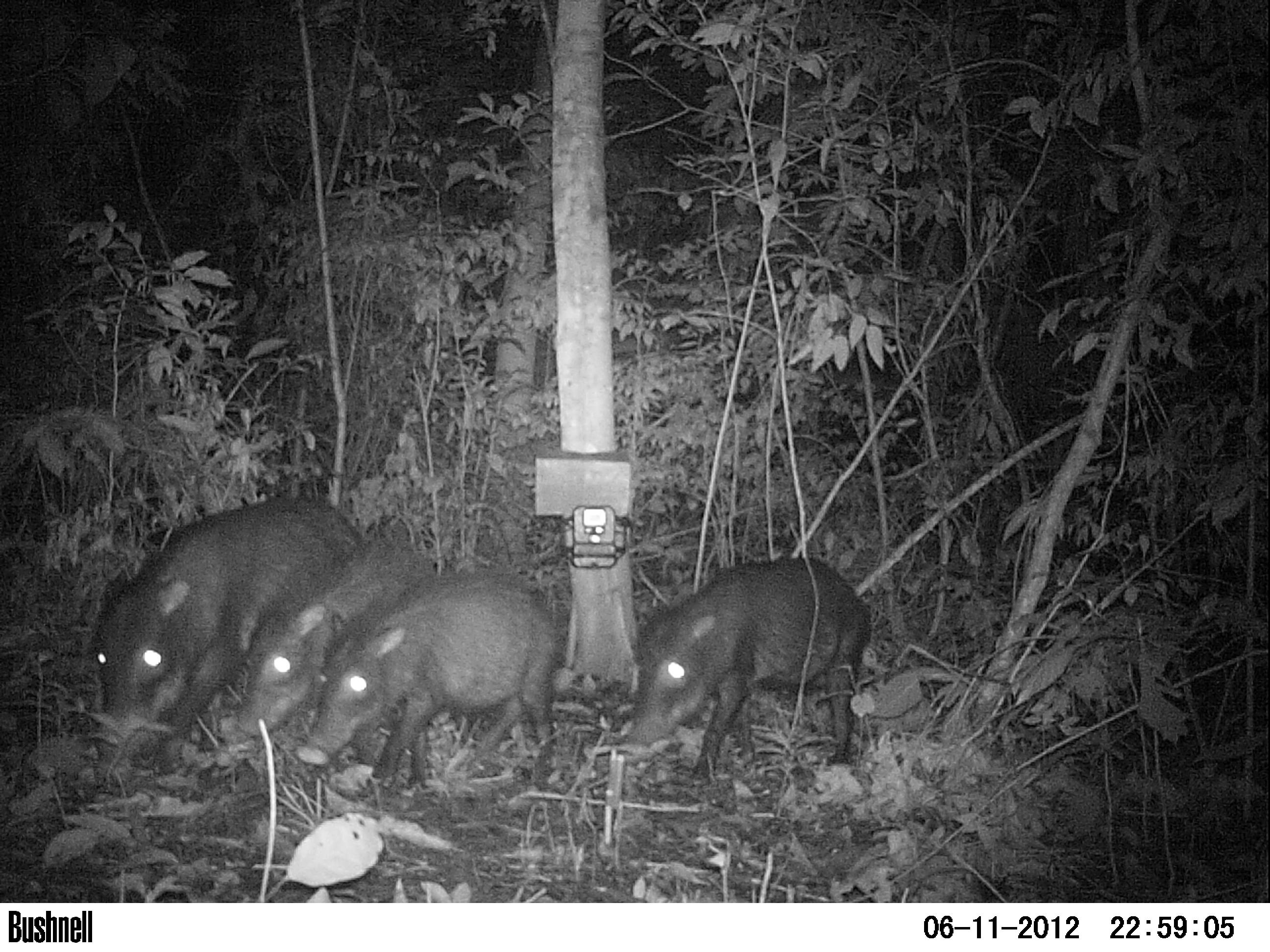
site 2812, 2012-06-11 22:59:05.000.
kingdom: Animalia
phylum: Chordata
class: Mammalia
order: Artiodactyla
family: Tayassuidae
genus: Tayassu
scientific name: Tayassu pecari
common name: white-lipped peccary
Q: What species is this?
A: Tayassu pecari (white-lipped peccary).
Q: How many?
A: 12.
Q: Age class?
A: Adult.